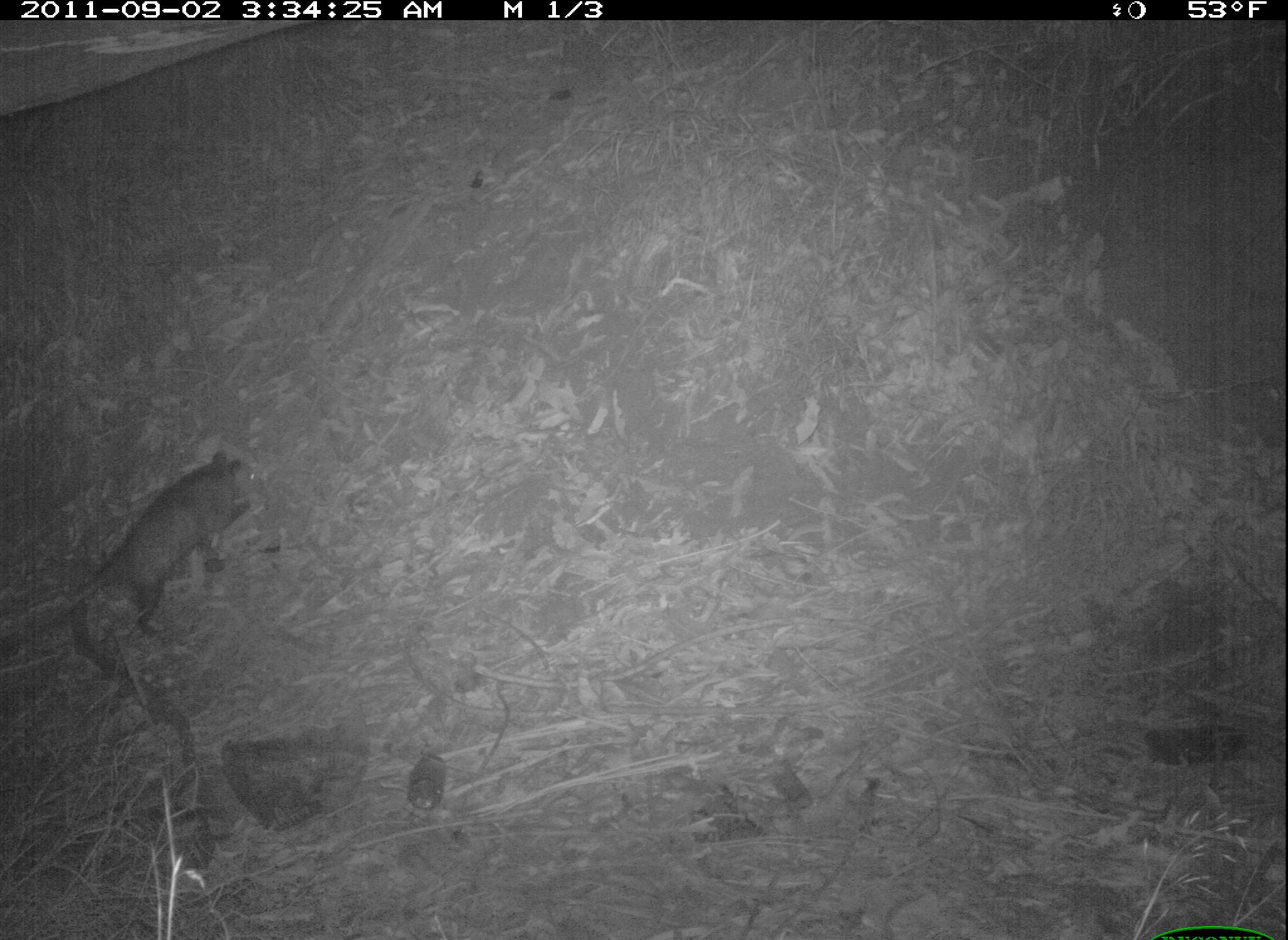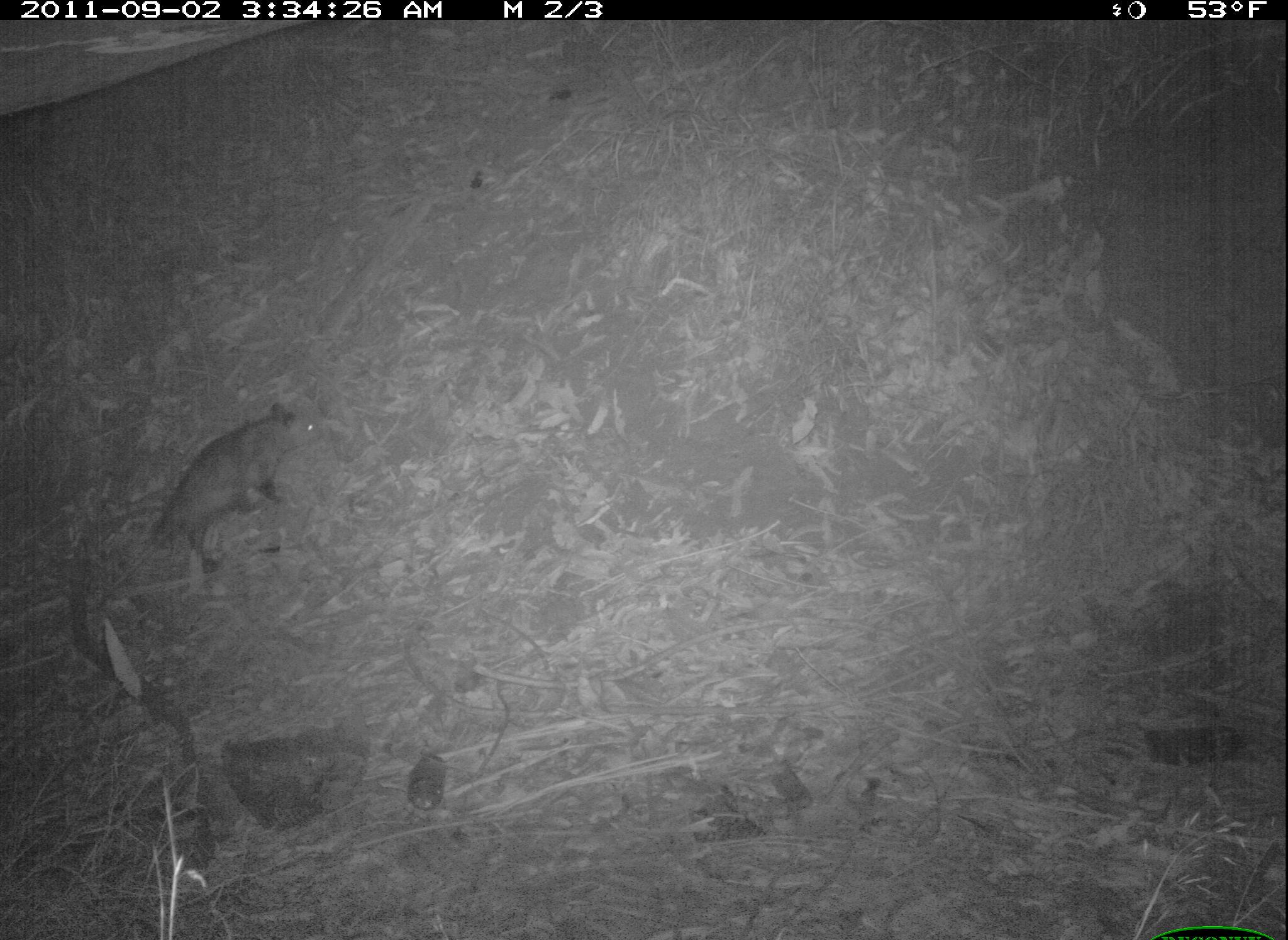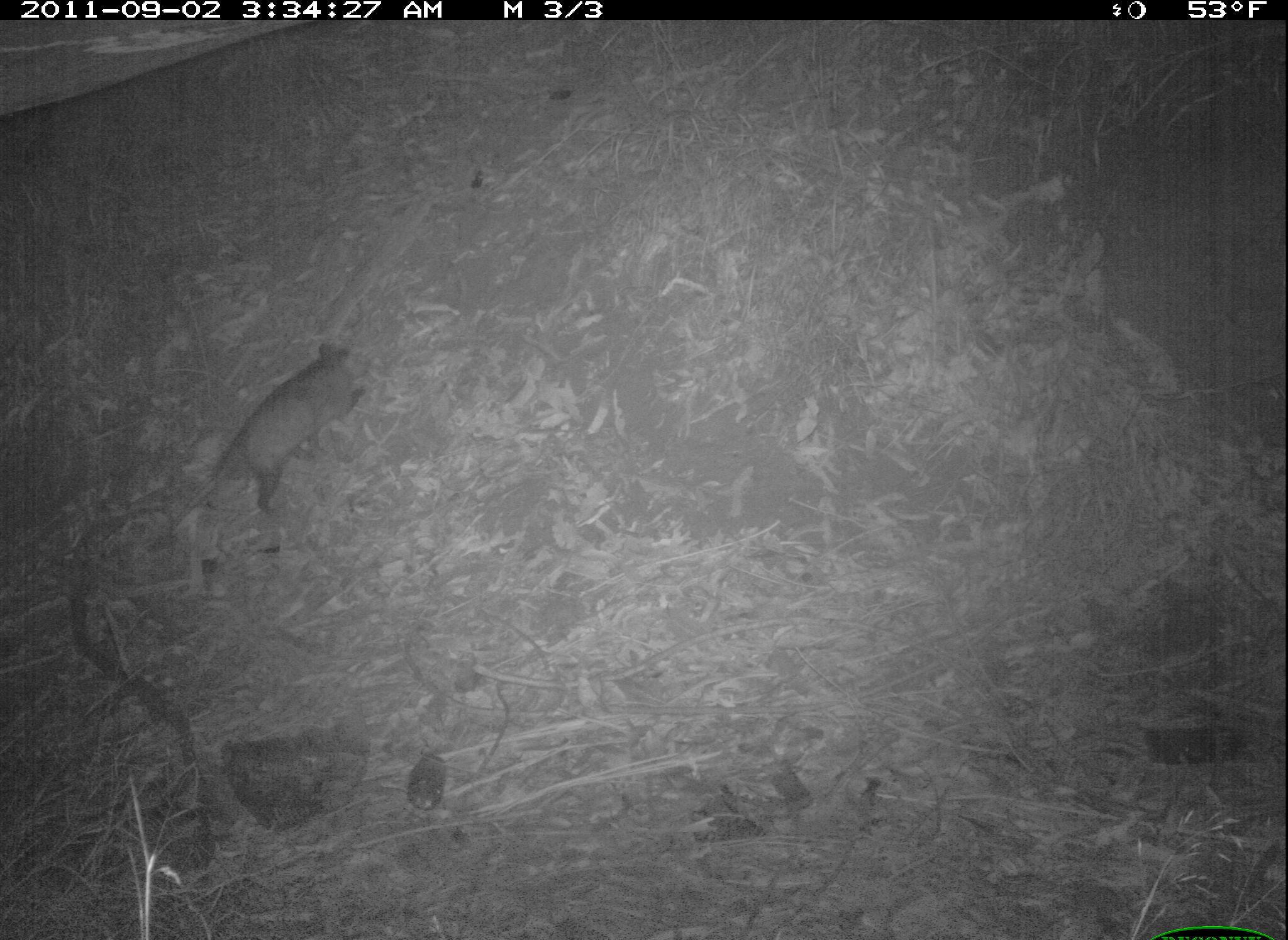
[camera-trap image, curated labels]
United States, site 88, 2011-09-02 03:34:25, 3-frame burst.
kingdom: Animalia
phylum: Chordata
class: Mammalia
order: Didelphimorphia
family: Didelphidae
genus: Didelphis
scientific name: Didelphis virginiana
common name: virginia opossum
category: opossum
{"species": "opossum (virginia opossum) (Didelphis virginiana)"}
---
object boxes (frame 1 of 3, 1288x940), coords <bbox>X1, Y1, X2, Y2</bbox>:
opossum: <bbox>31, 438, 275, 649</bbox>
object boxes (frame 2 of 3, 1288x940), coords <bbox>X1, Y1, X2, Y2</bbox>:
opossum: <bbox>106, 399, 327, 606</bbox>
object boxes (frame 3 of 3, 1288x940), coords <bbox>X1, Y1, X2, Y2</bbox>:
opossum: <bbox>134, 306, 386, 573</bbox>